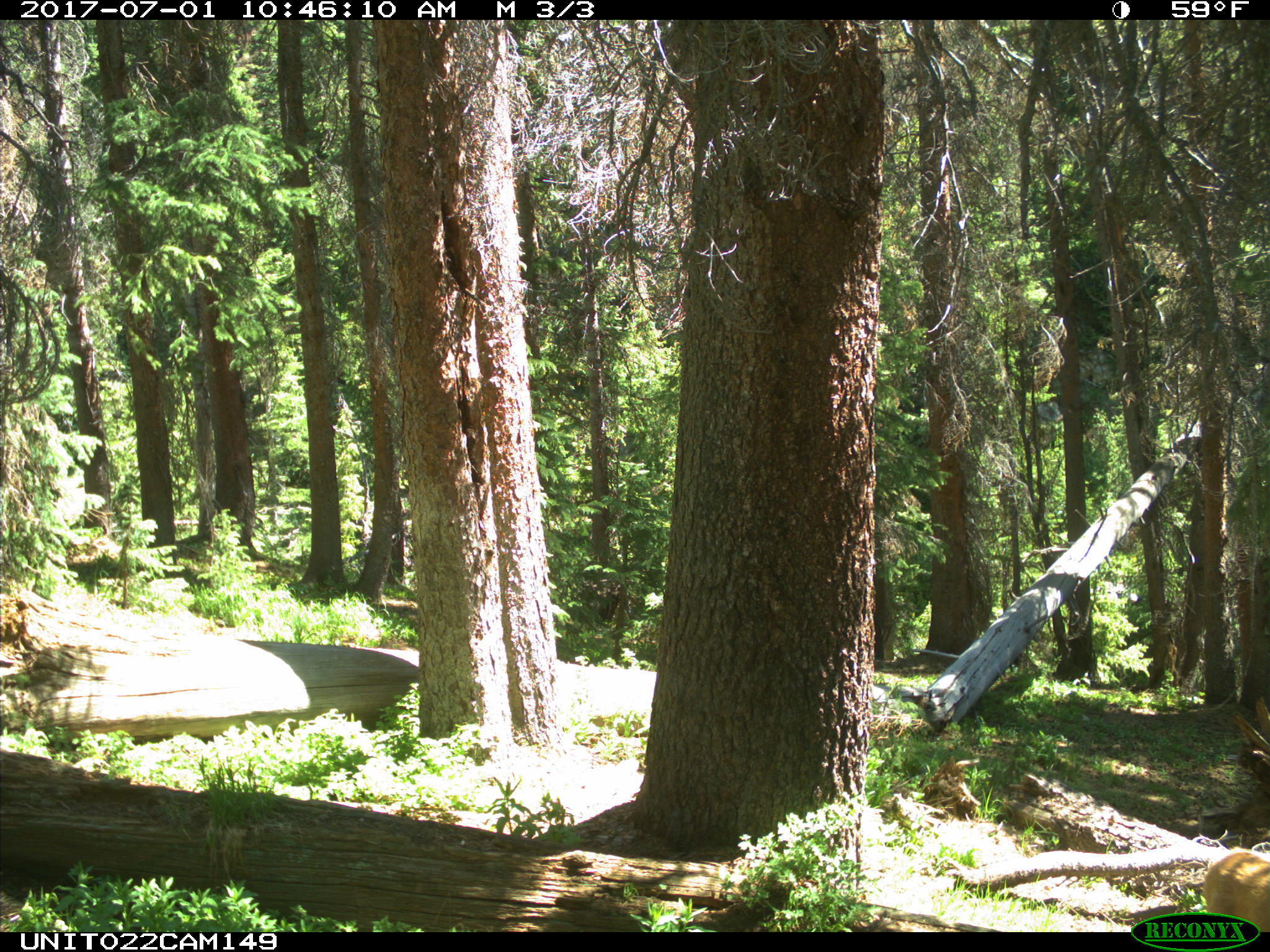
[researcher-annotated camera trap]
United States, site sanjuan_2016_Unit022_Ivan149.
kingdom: Animalia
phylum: Chordata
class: Mammalia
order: Artiodactyla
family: Cervidae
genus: Odocoileus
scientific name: Odocoileus hemionus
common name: mule deer